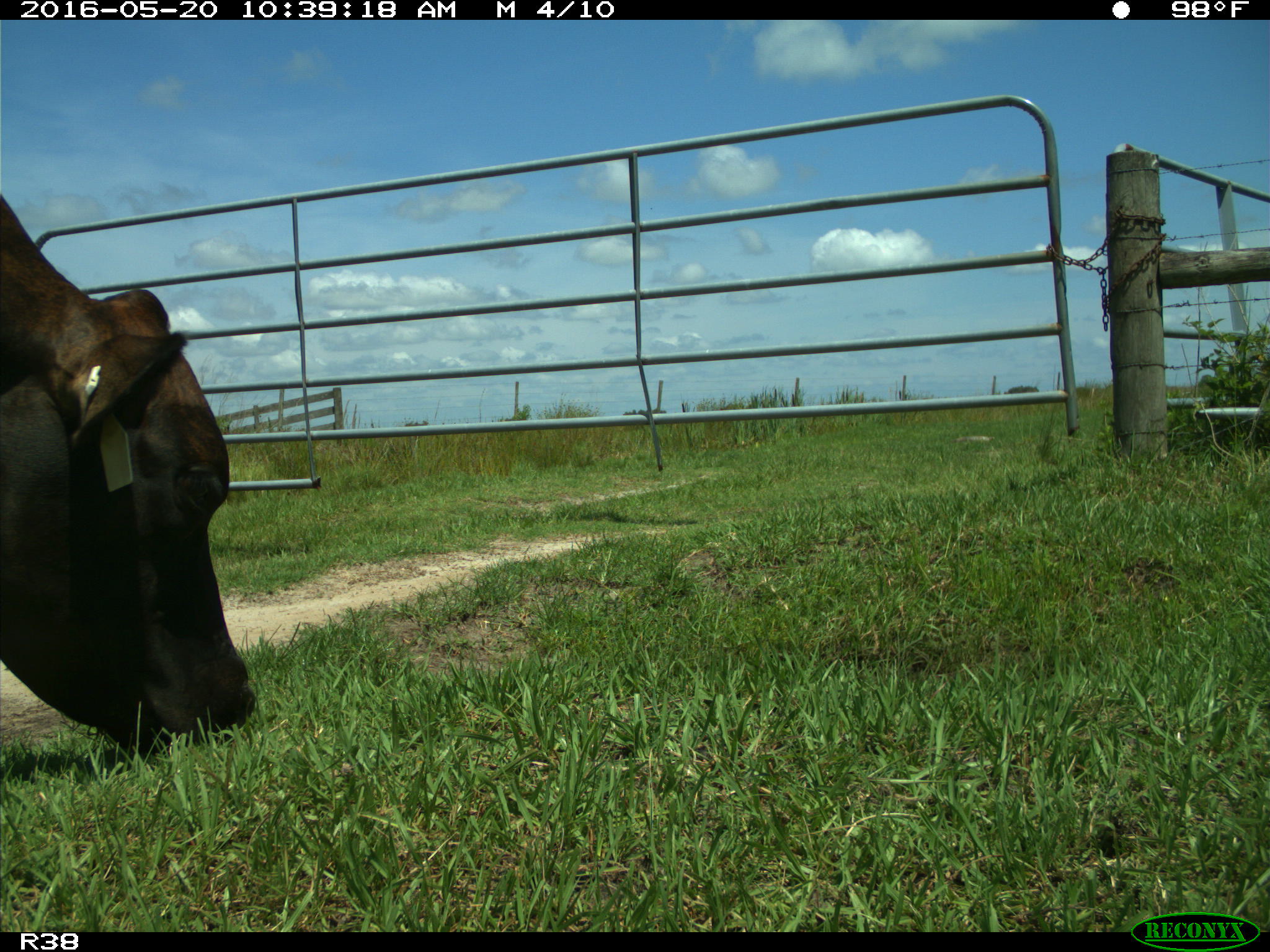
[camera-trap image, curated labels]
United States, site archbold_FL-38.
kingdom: Animalia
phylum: Chordata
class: Mammalia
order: Artiodactyla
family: Bovidae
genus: Bos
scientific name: Bos taurus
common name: domestic cow